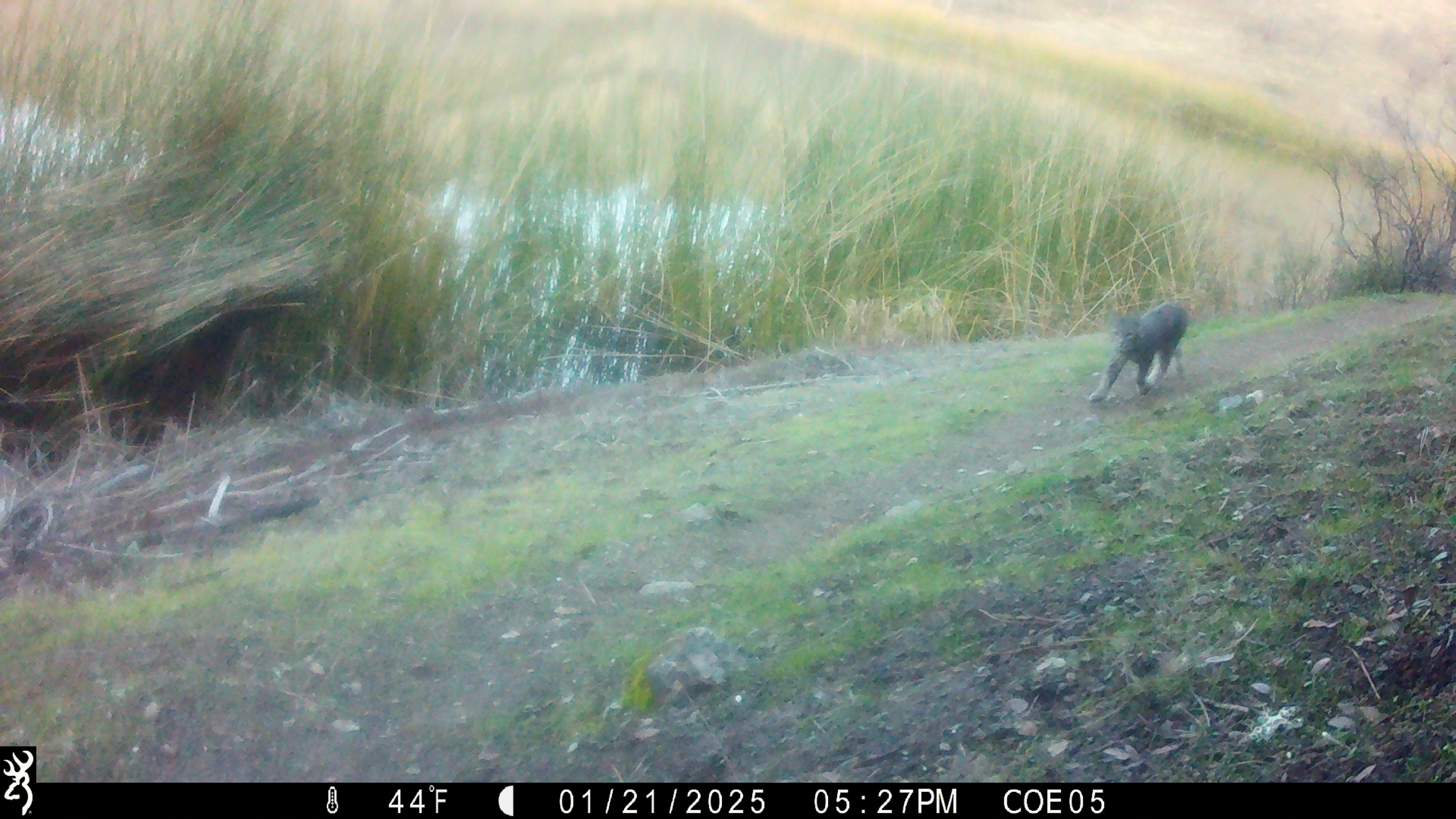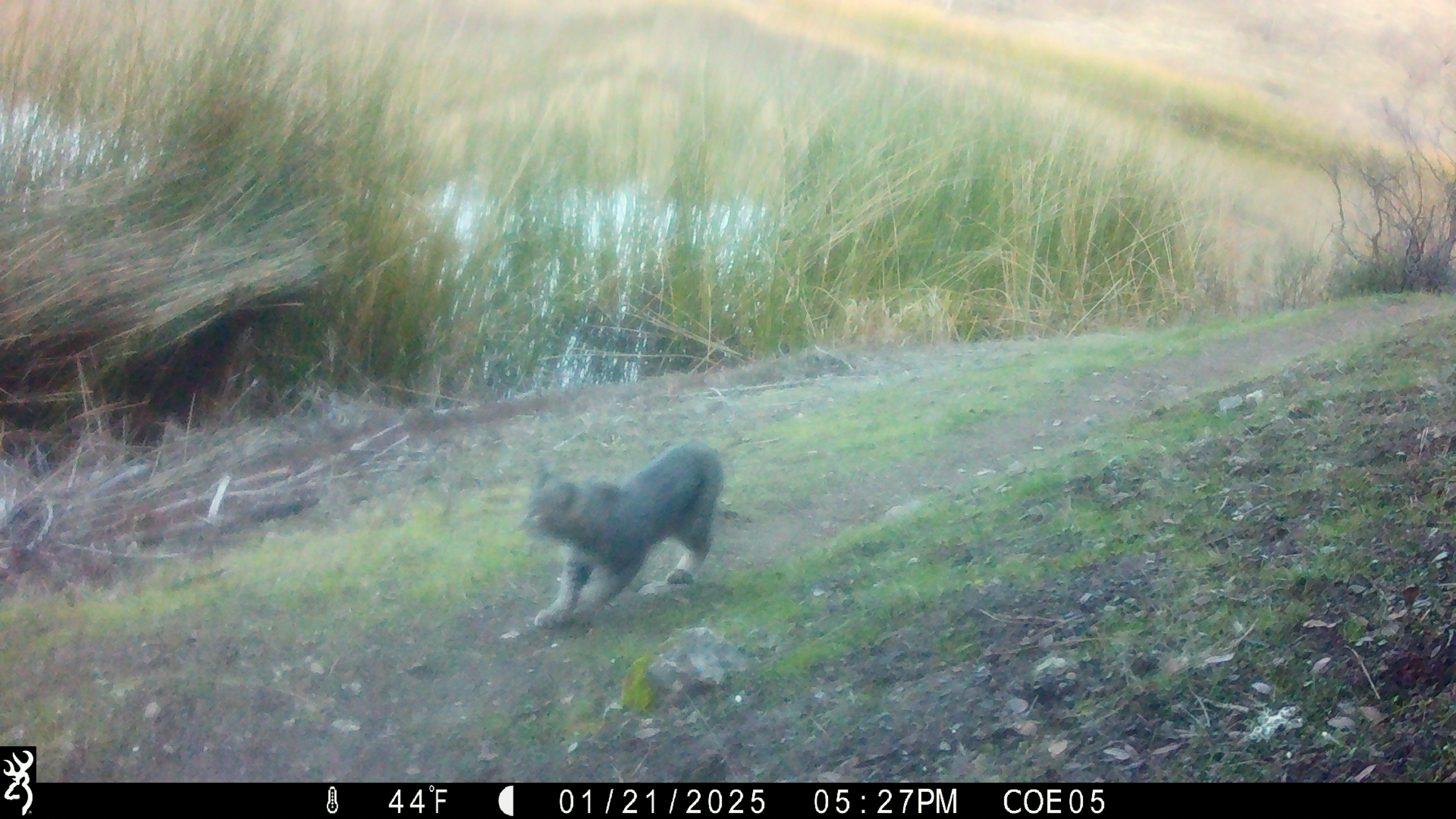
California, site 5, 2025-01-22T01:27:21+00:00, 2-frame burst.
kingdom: Animalia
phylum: Chordata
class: Mammalia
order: Carnivora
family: Felidae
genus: Lynx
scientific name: Lynx rufus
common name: bobcat